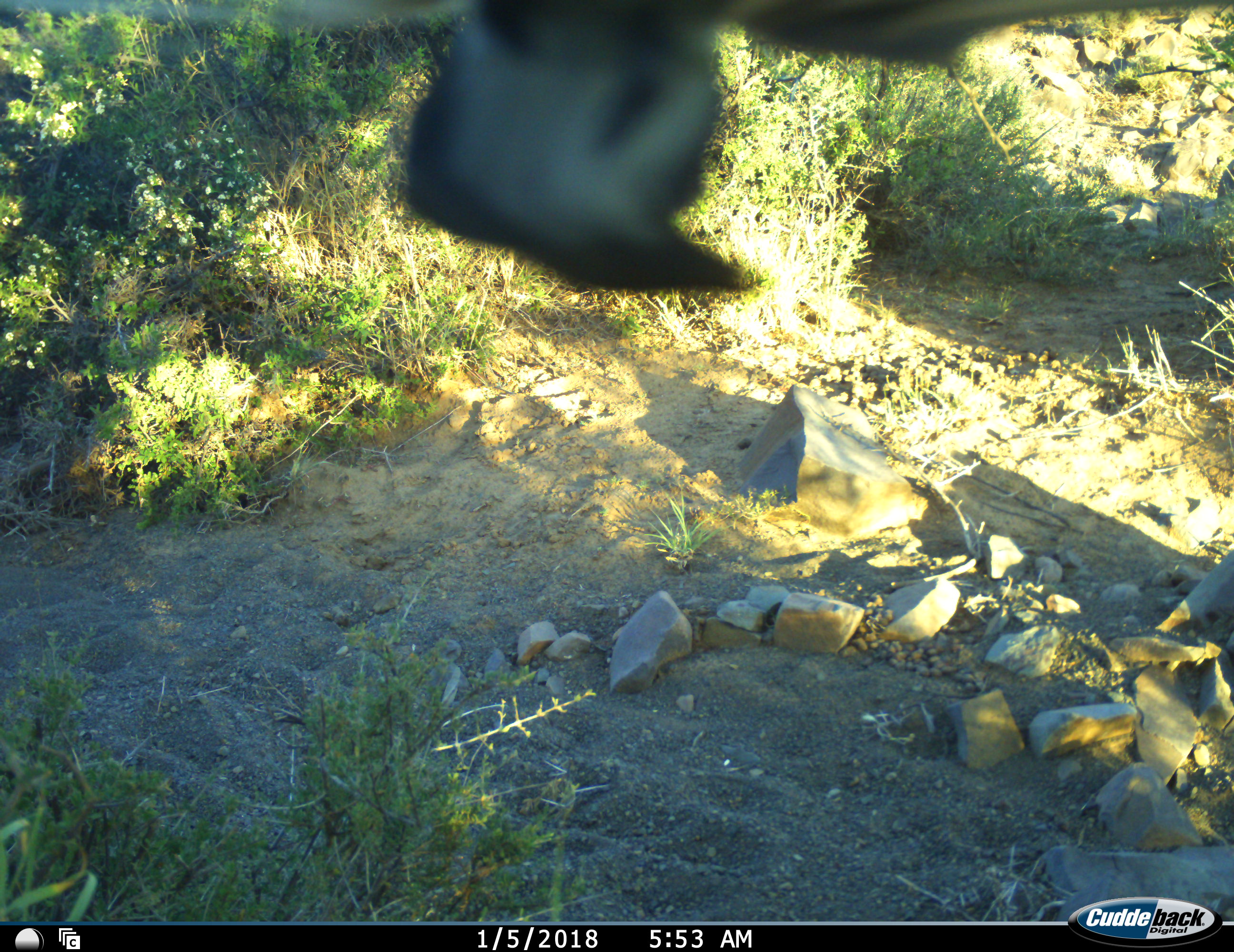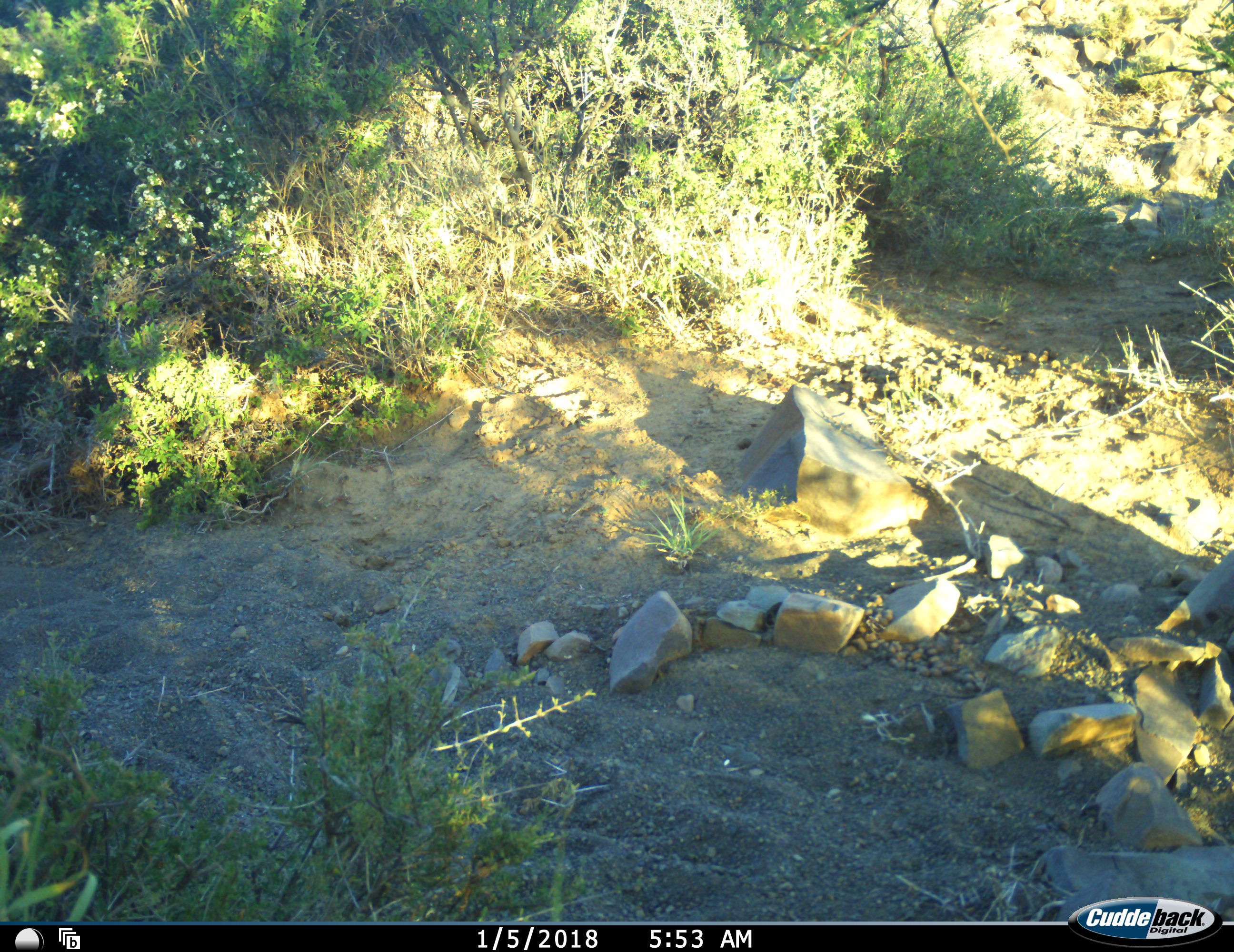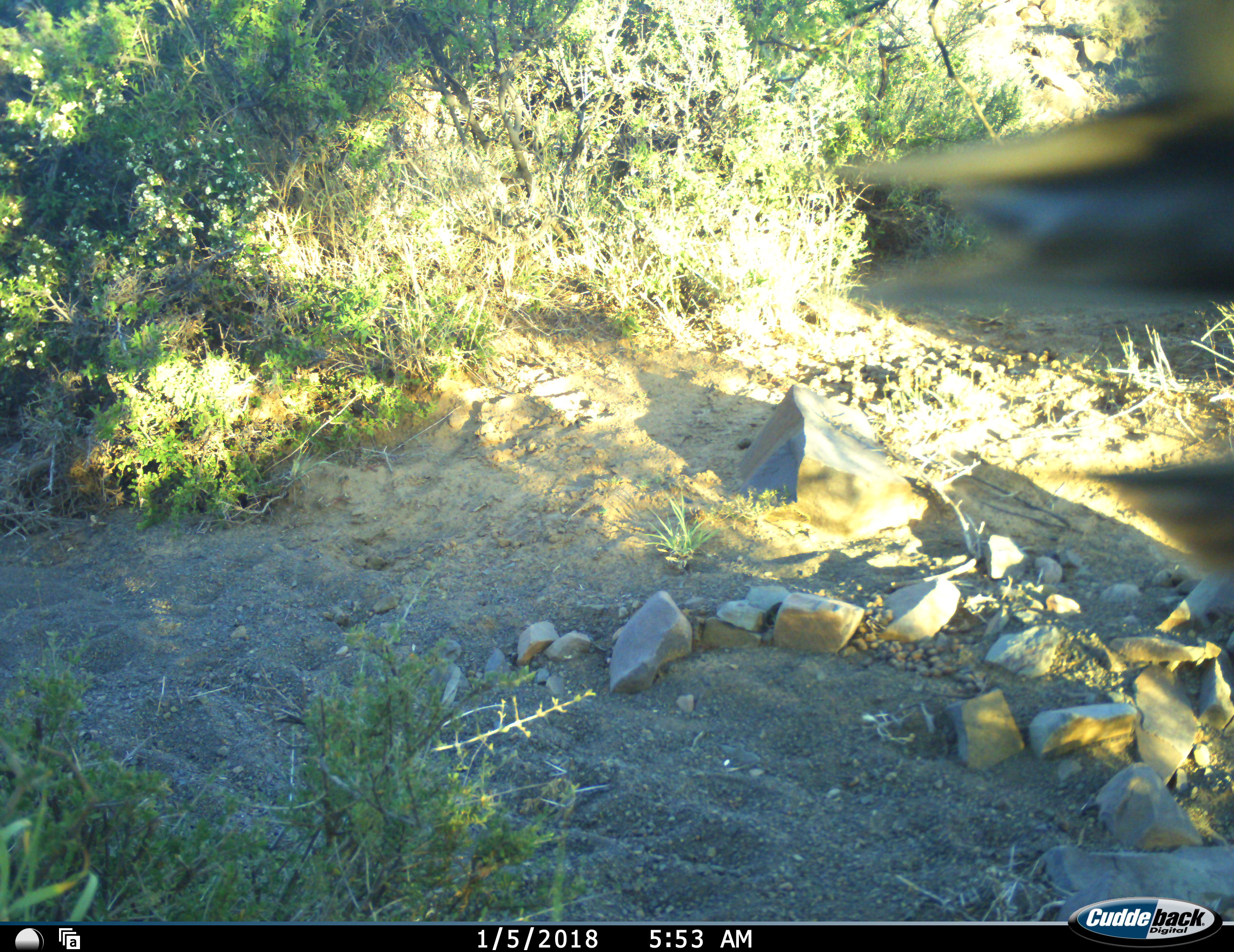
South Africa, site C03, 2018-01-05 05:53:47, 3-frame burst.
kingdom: Animalia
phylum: Chordata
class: Aves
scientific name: Aves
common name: bird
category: birdother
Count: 1.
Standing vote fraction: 0%.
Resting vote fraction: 0%.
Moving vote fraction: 100%.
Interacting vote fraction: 0%.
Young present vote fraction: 0%.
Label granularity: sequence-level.